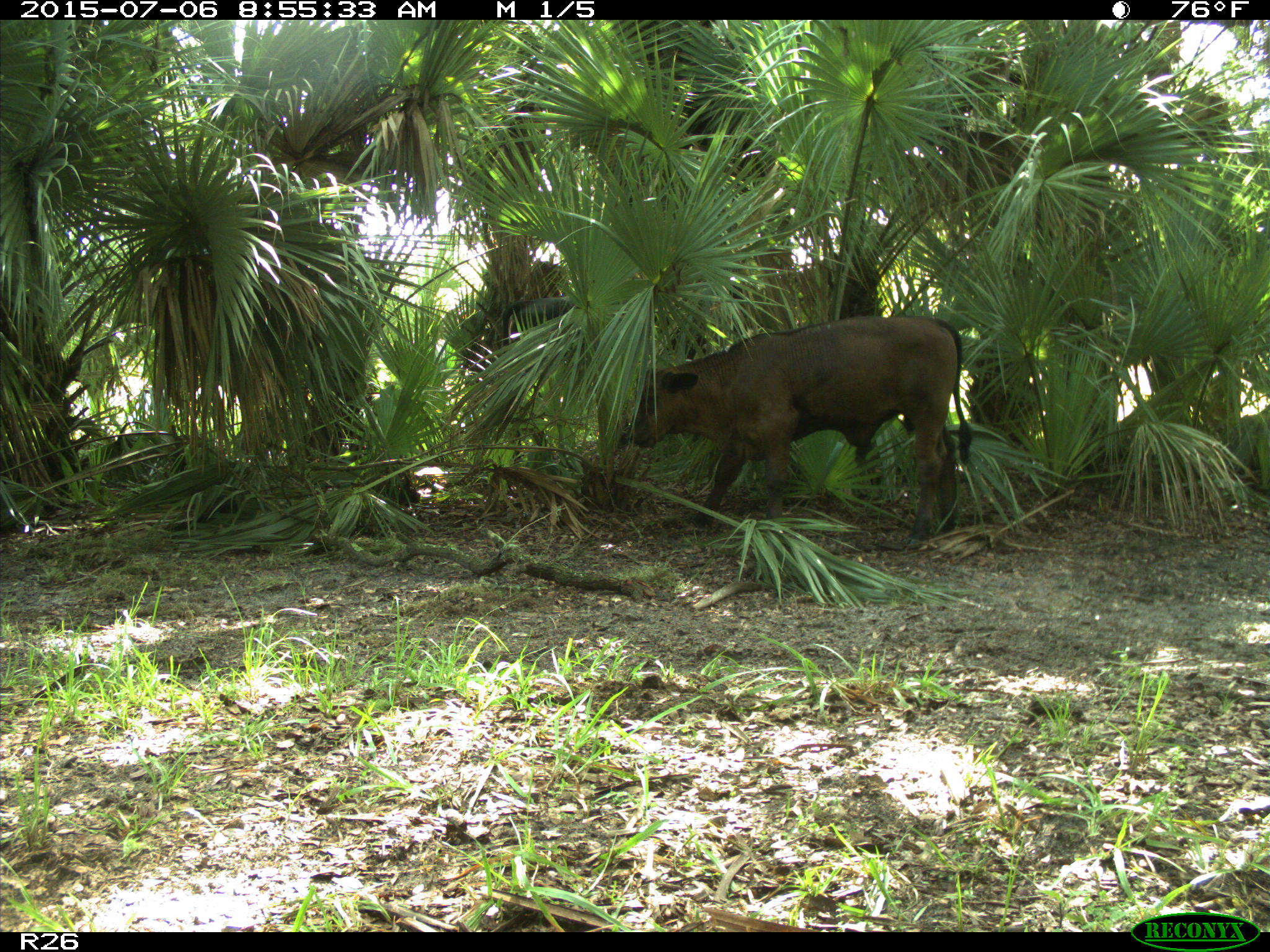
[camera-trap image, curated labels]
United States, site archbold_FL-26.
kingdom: Animalia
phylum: Chordata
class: Mammalia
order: Artiodactyla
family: Bovidae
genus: Bos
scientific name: Bos taurus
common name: domestic cow